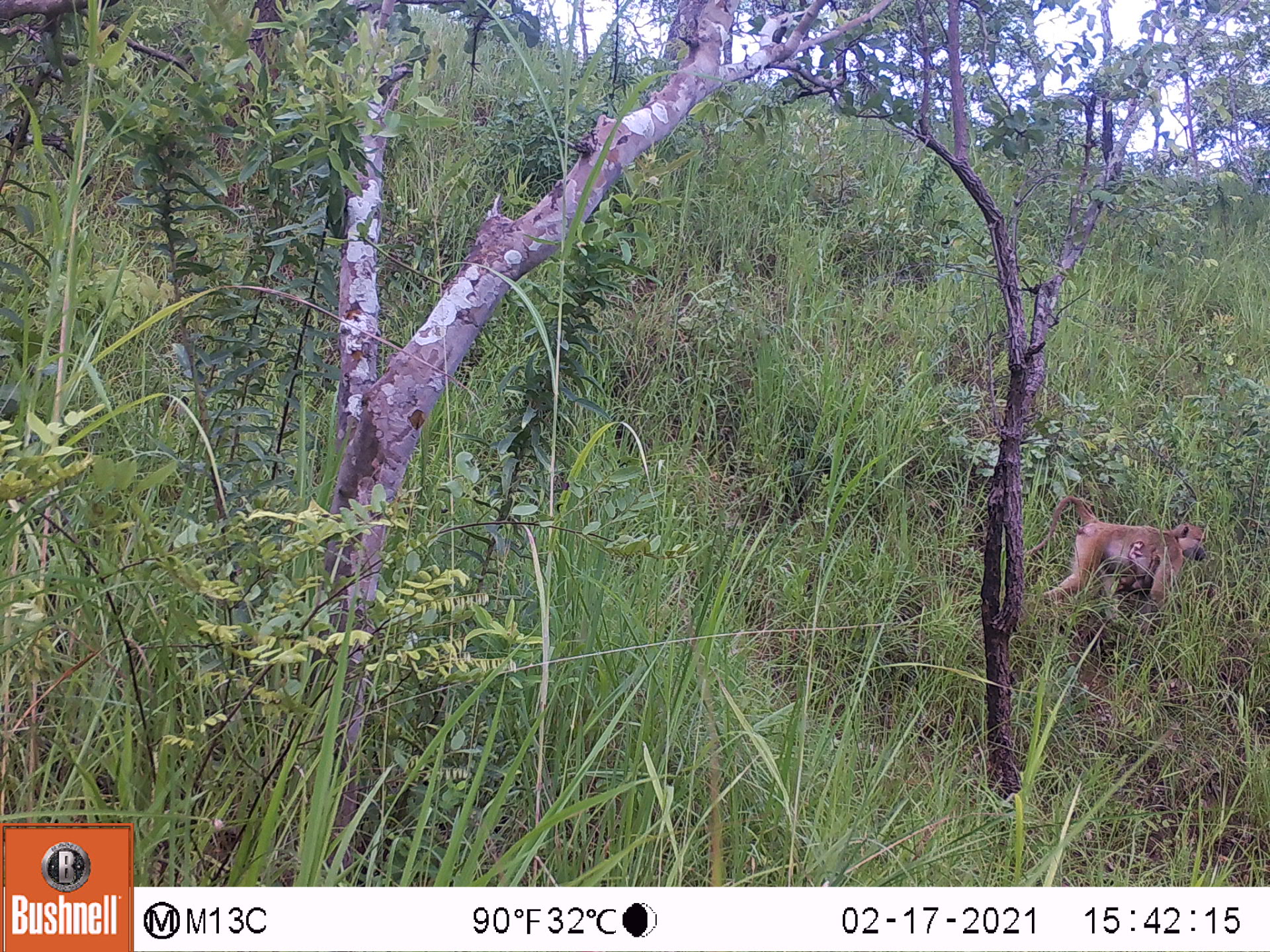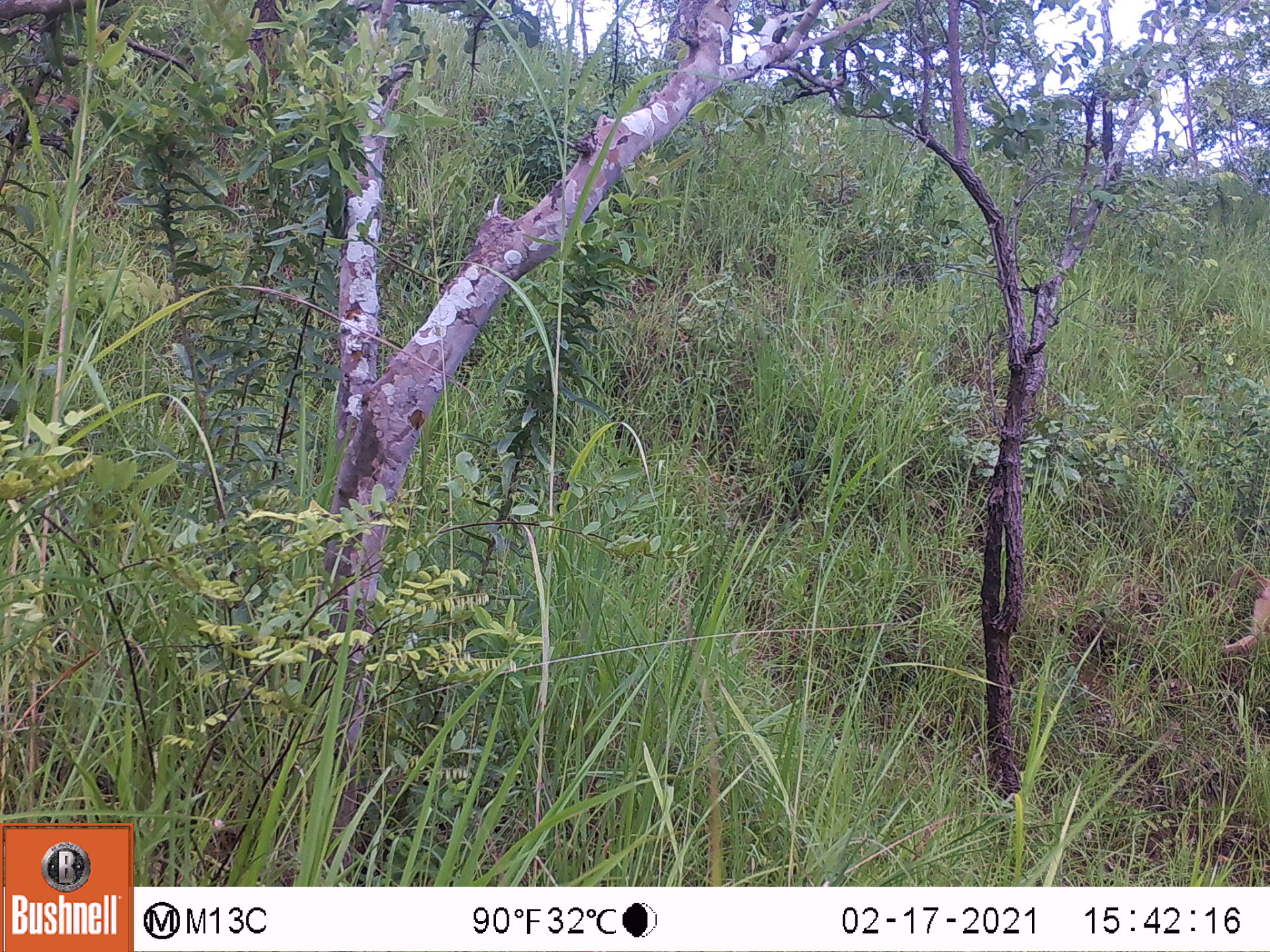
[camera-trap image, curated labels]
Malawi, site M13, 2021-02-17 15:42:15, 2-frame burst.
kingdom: Animalia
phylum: Chordata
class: Mammalia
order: Primates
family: Cercopithecidae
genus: Papio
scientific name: Papio cynocephalus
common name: yellow baboon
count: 1